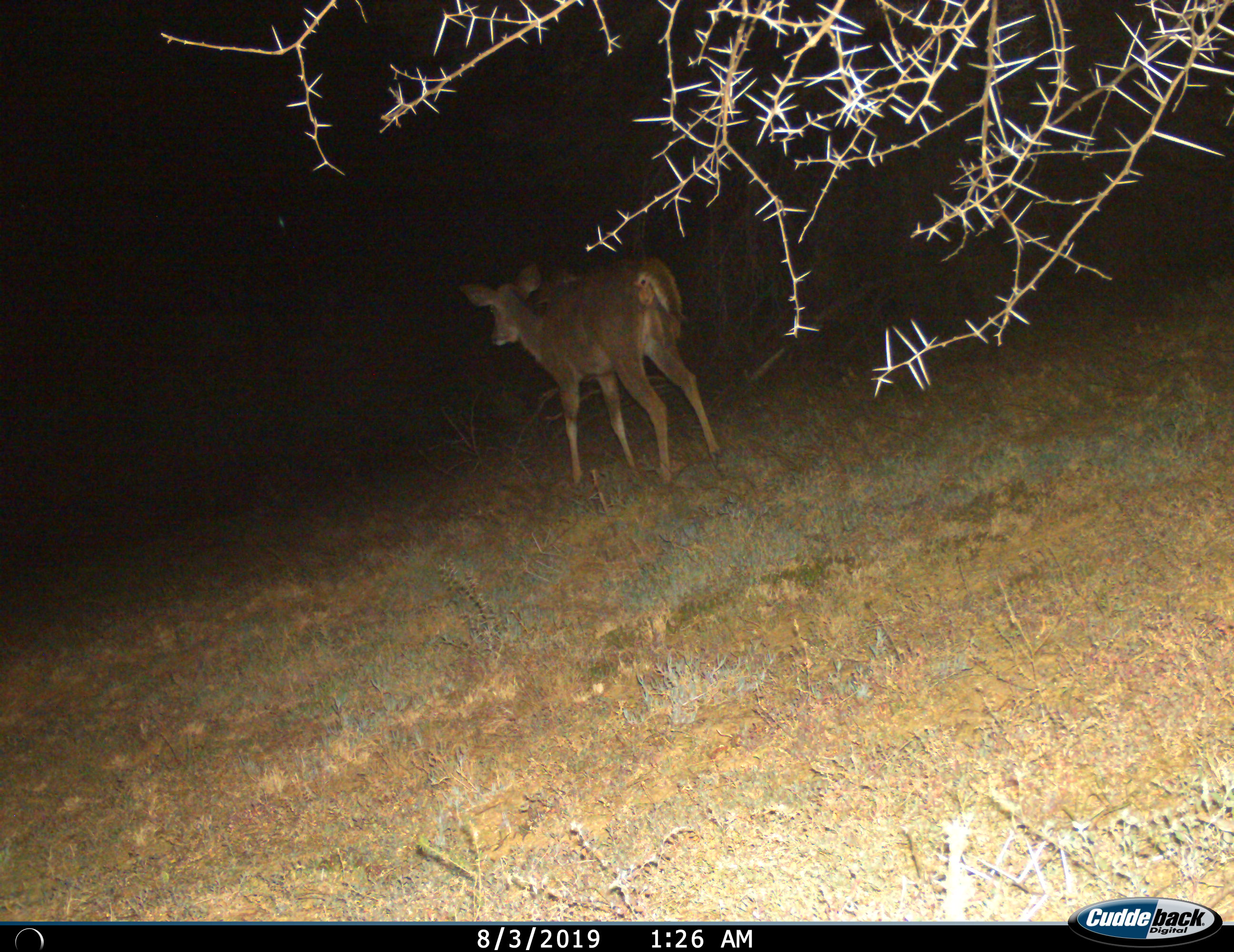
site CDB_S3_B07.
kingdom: Animalia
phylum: Chordata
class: Mammalia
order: Artiodactyla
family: Bovidae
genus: Tragelaphus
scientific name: Tragelaphus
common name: kudu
Kudu (Tragelaphus), count 1. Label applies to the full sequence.